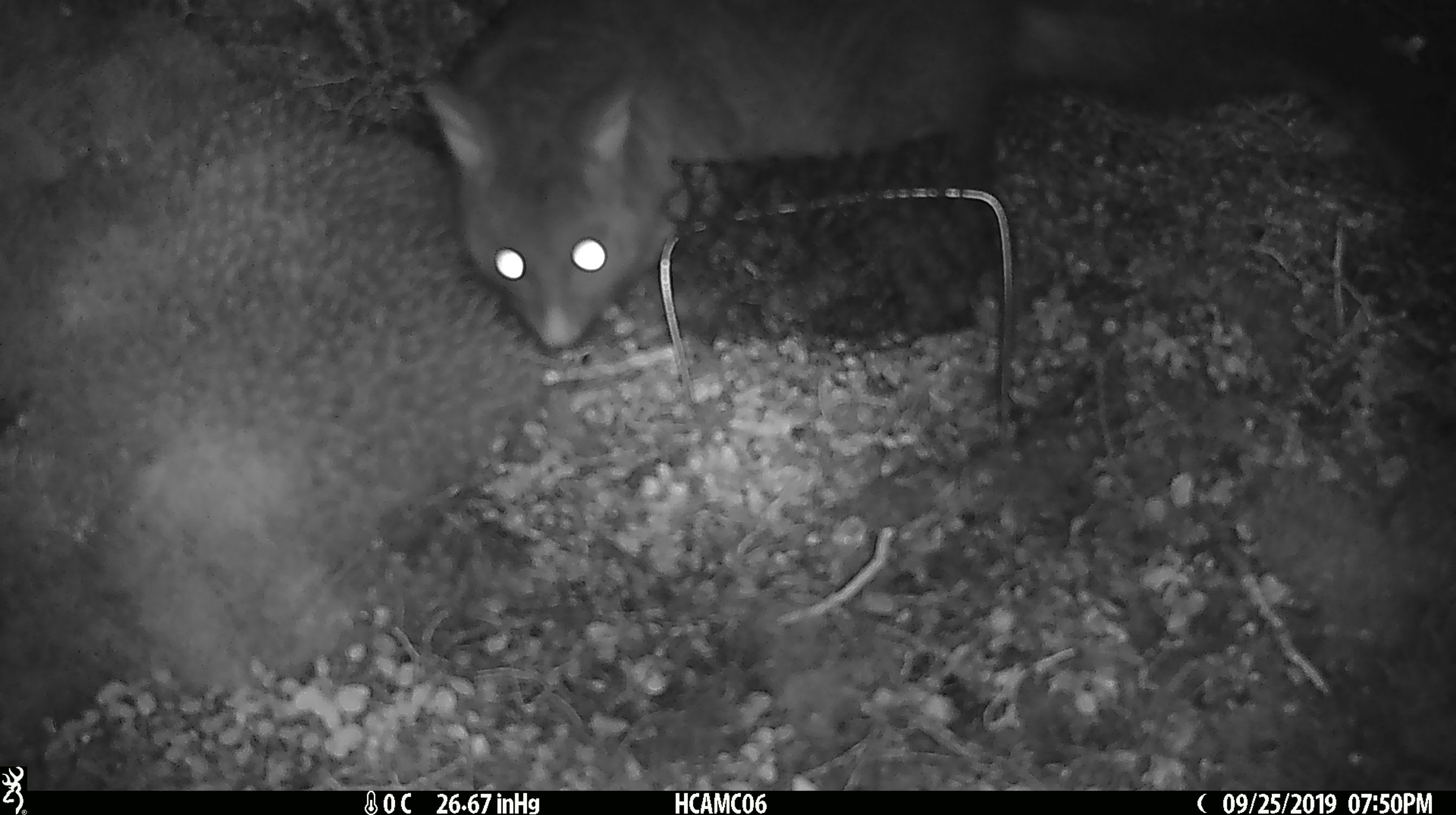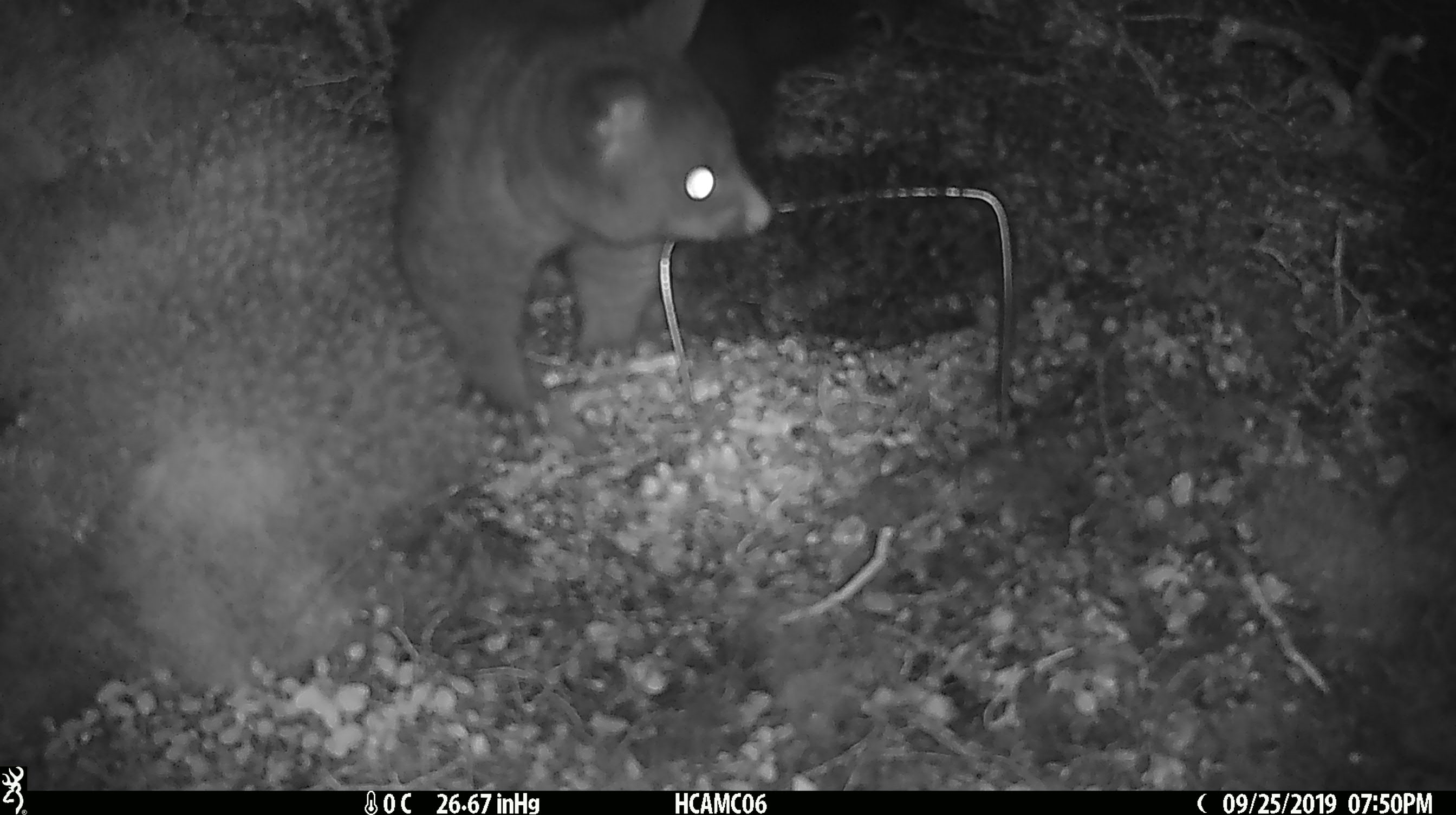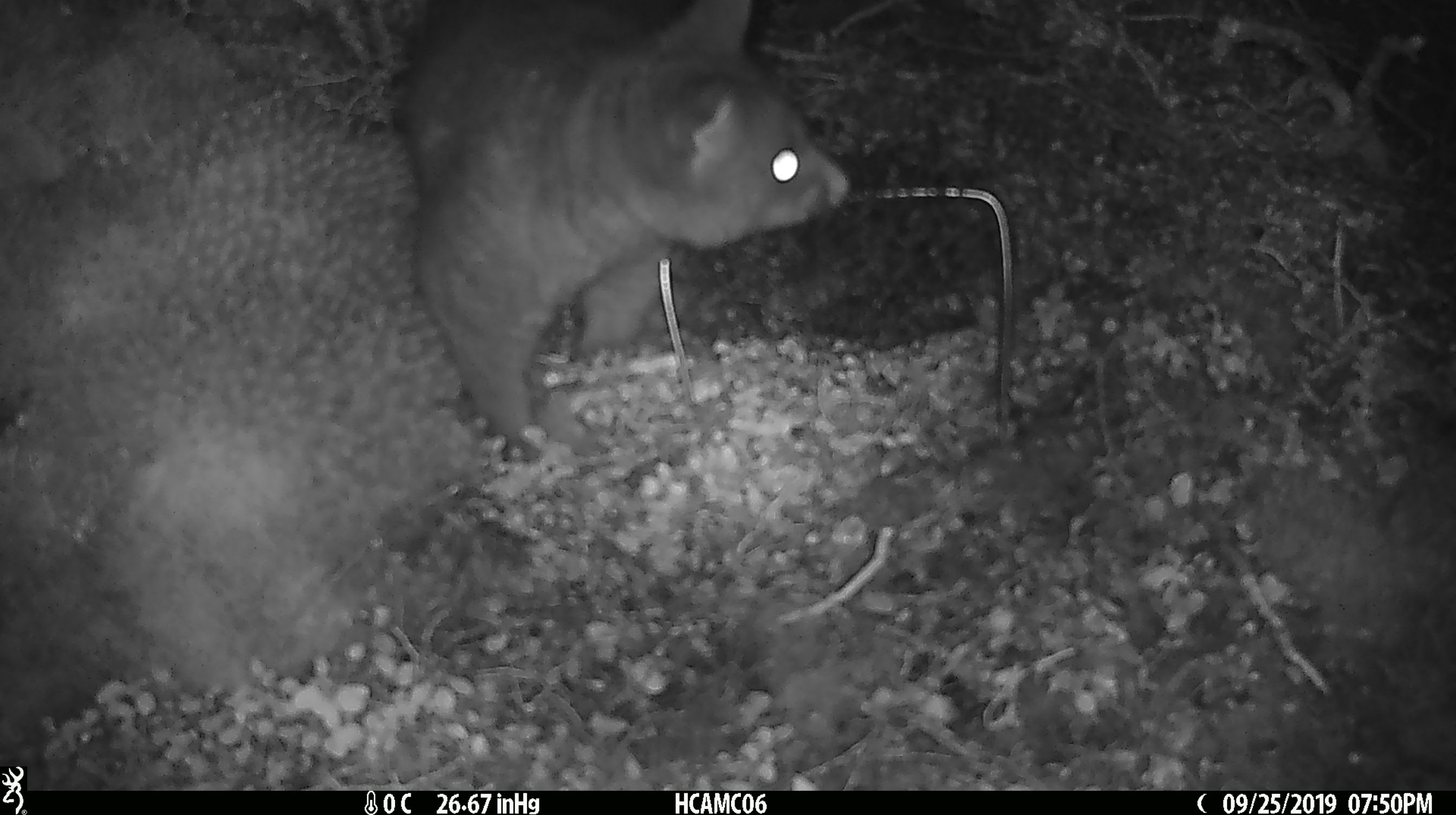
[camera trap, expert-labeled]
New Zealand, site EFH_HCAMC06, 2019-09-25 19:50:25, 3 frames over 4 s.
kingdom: Animalia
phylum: Chordata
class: Mammalia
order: Diprotodontia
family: Phalangeridae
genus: Trichosurus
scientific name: Trichosurus vulpecula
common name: common brushtail possum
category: possum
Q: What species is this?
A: Possum (common brushtail possum) (Trichosurus vulpecula).